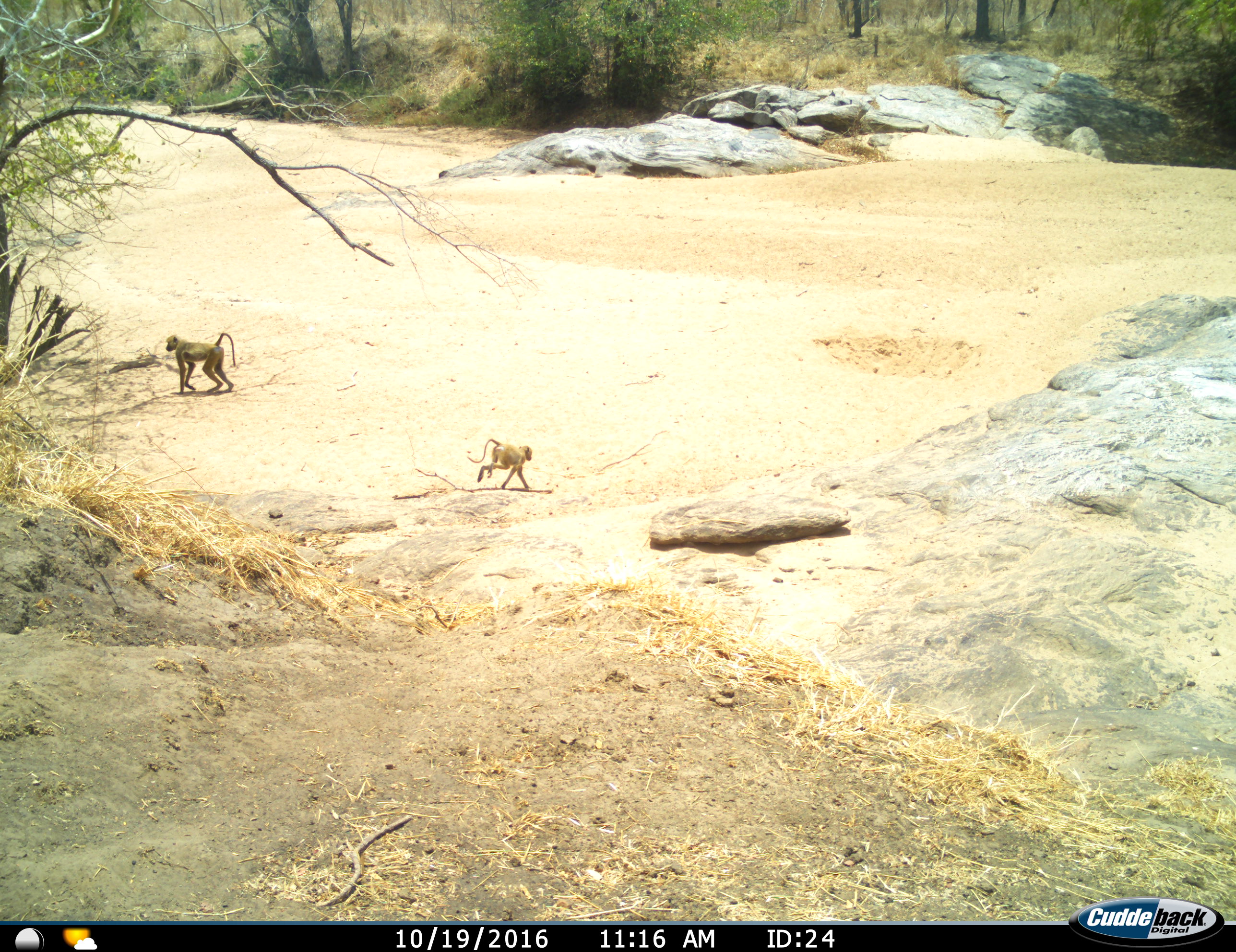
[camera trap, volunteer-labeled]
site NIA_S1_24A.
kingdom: Animalia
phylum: Chordata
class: Mammalia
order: Primates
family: Cercopithecidae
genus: Papio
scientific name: Papio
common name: baboon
Baboon (Papio), count 2. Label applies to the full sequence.